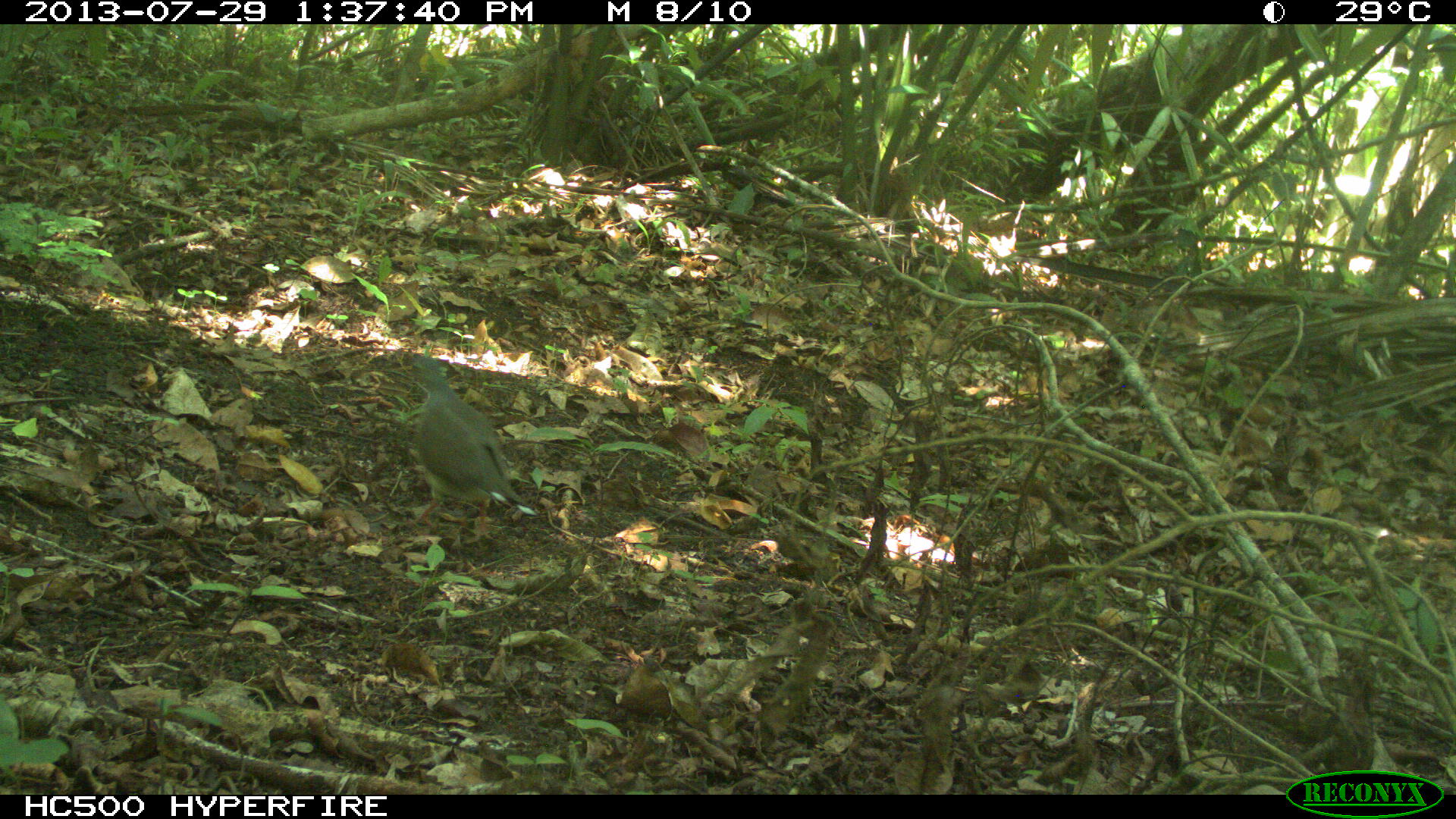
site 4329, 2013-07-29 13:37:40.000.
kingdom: Animalia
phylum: Chordata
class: Aves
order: Columbiformes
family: Columbidae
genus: Leptotila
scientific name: Leptotila plumbeiceps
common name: gray-headed dove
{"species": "Leptotila plumbeiceps (gray-headed dove)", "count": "1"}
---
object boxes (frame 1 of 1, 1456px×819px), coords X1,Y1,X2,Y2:
leptotila plumbeiceps: 397,357,535,532